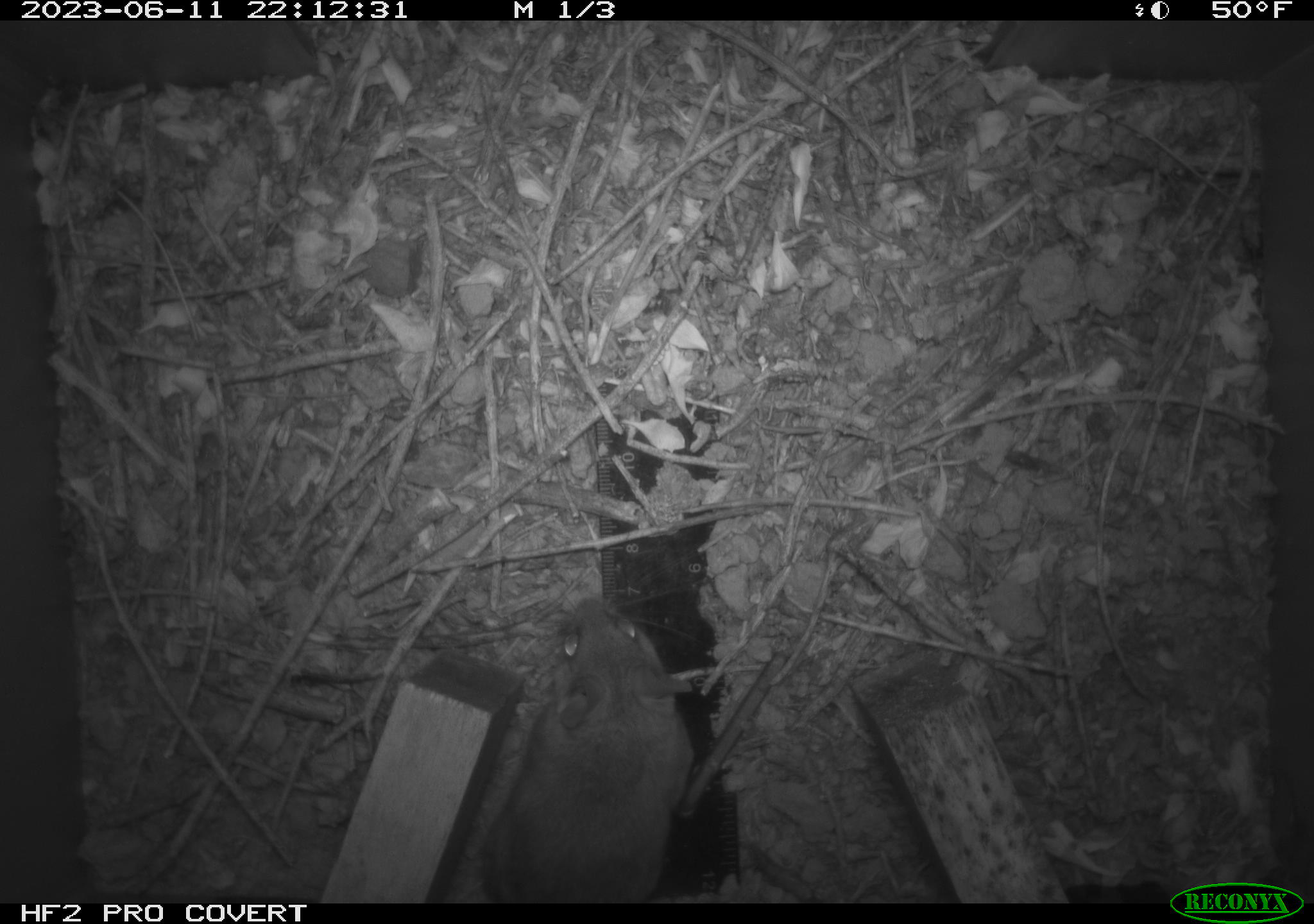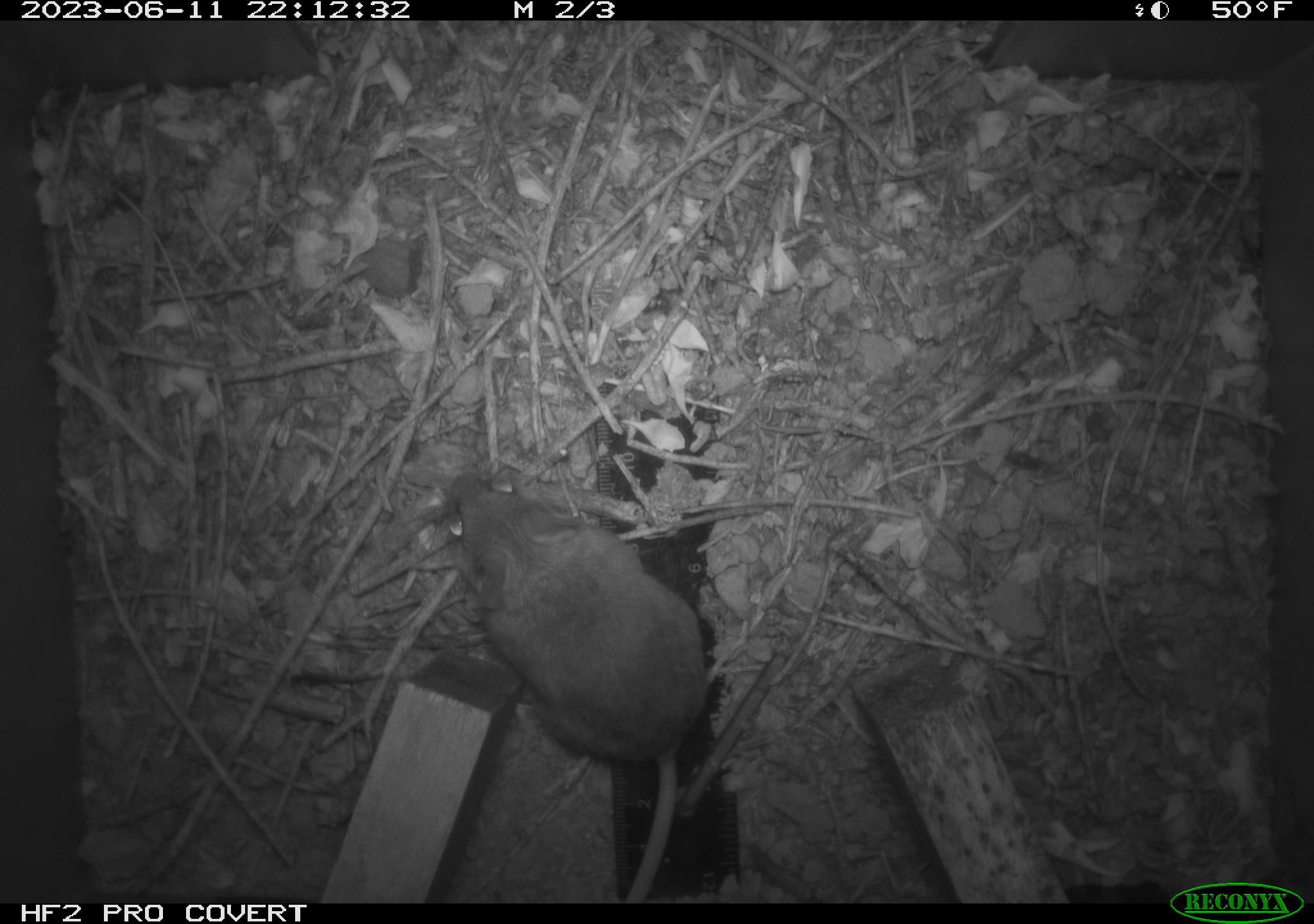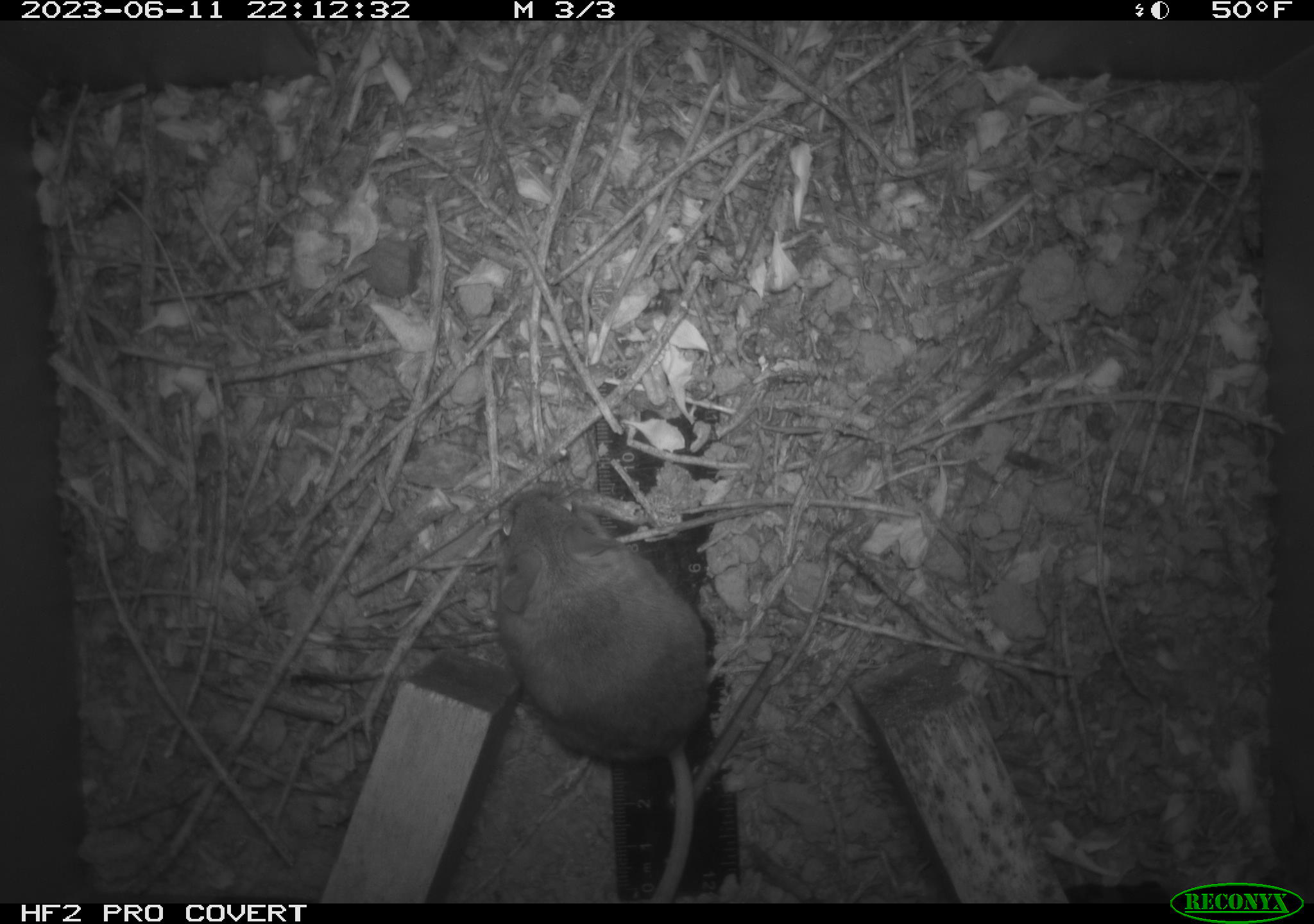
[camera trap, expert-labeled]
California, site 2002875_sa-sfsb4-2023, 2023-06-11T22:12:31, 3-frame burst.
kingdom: Animalia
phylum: Chordata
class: Mammalia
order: Rodentia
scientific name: Rodentia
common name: mouse species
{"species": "mouse species (Rodentia)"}